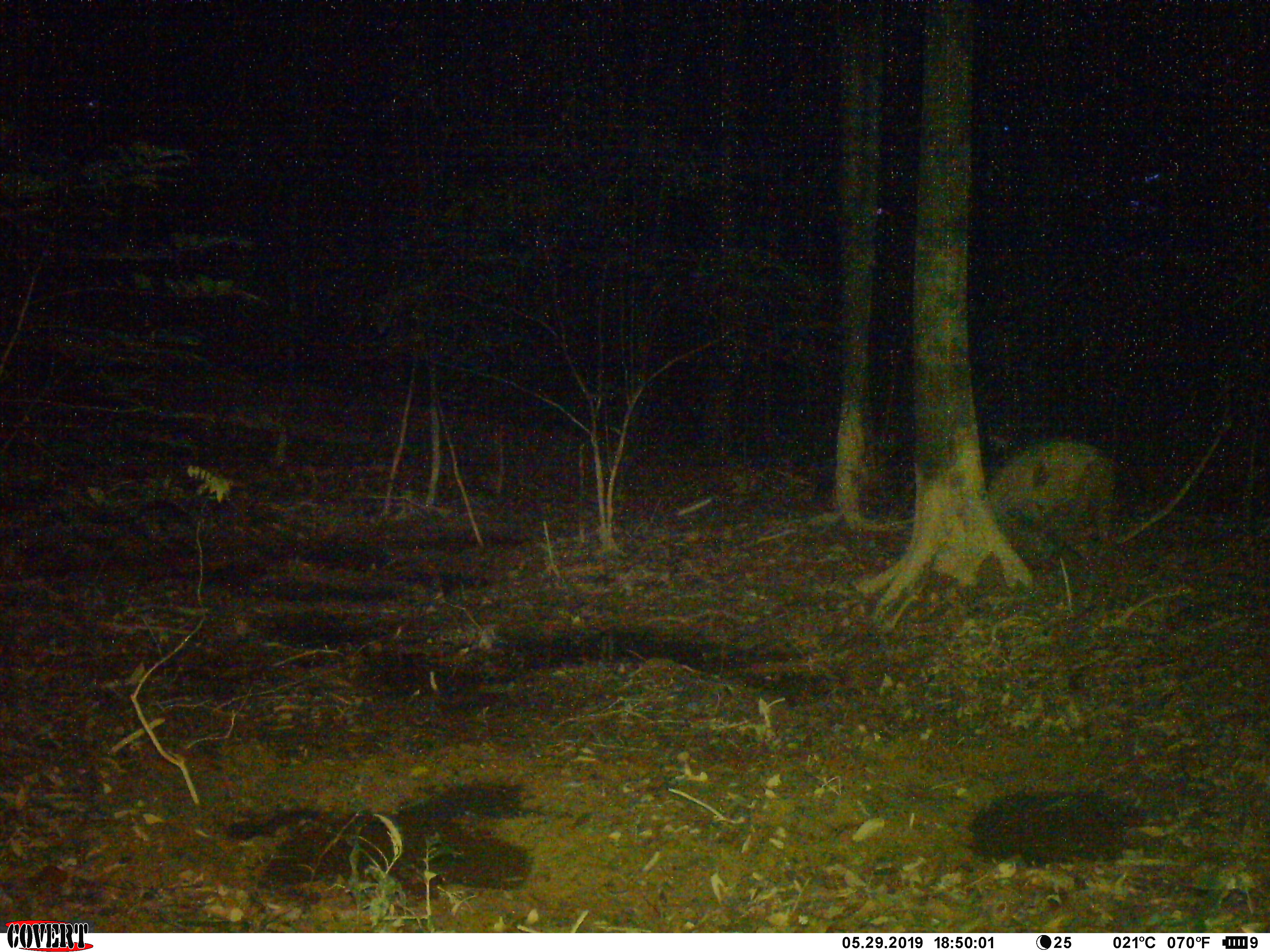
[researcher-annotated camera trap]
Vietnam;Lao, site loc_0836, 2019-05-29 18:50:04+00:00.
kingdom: Animalia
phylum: Chordata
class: Mammalia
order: Artiodactyla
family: Suidae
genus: Sus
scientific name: Sus scrofa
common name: eurasian wild pig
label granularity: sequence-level